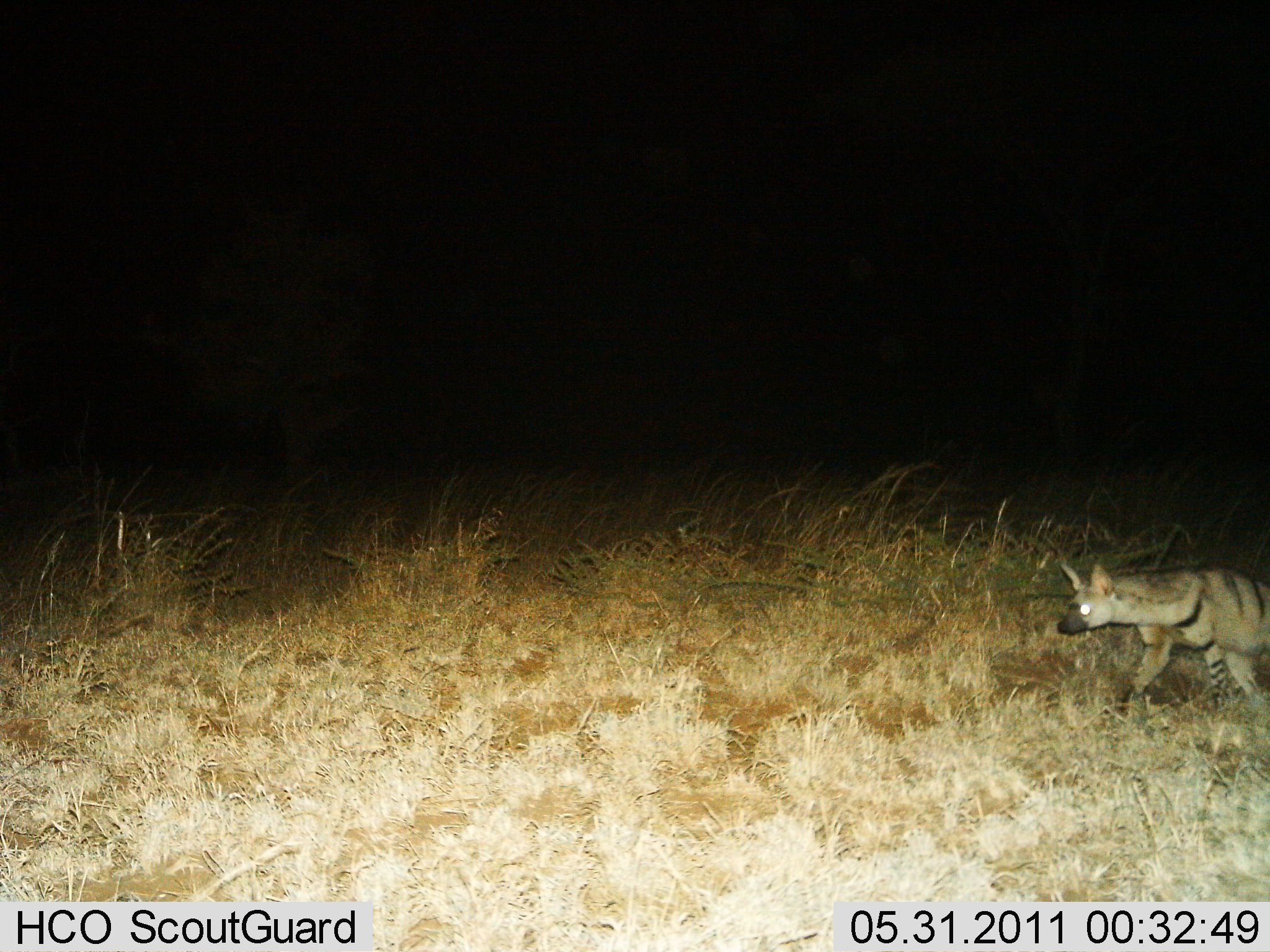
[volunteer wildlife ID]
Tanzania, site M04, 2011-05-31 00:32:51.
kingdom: Animalia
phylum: Chordata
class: Mammalia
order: Carnivora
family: Hyaenidae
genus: Hyaena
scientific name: Hyaena hyaena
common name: striped hyena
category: hyenastriped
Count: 1.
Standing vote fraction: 10%.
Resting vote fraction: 0%.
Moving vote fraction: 100%.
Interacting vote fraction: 0%.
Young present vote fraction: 0%.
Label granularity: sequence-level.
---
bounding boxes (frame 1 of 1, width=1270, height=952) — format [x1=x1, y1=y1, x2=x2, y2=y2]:
animal: [x1=1056, y1=559, x2=1269, y2=720]